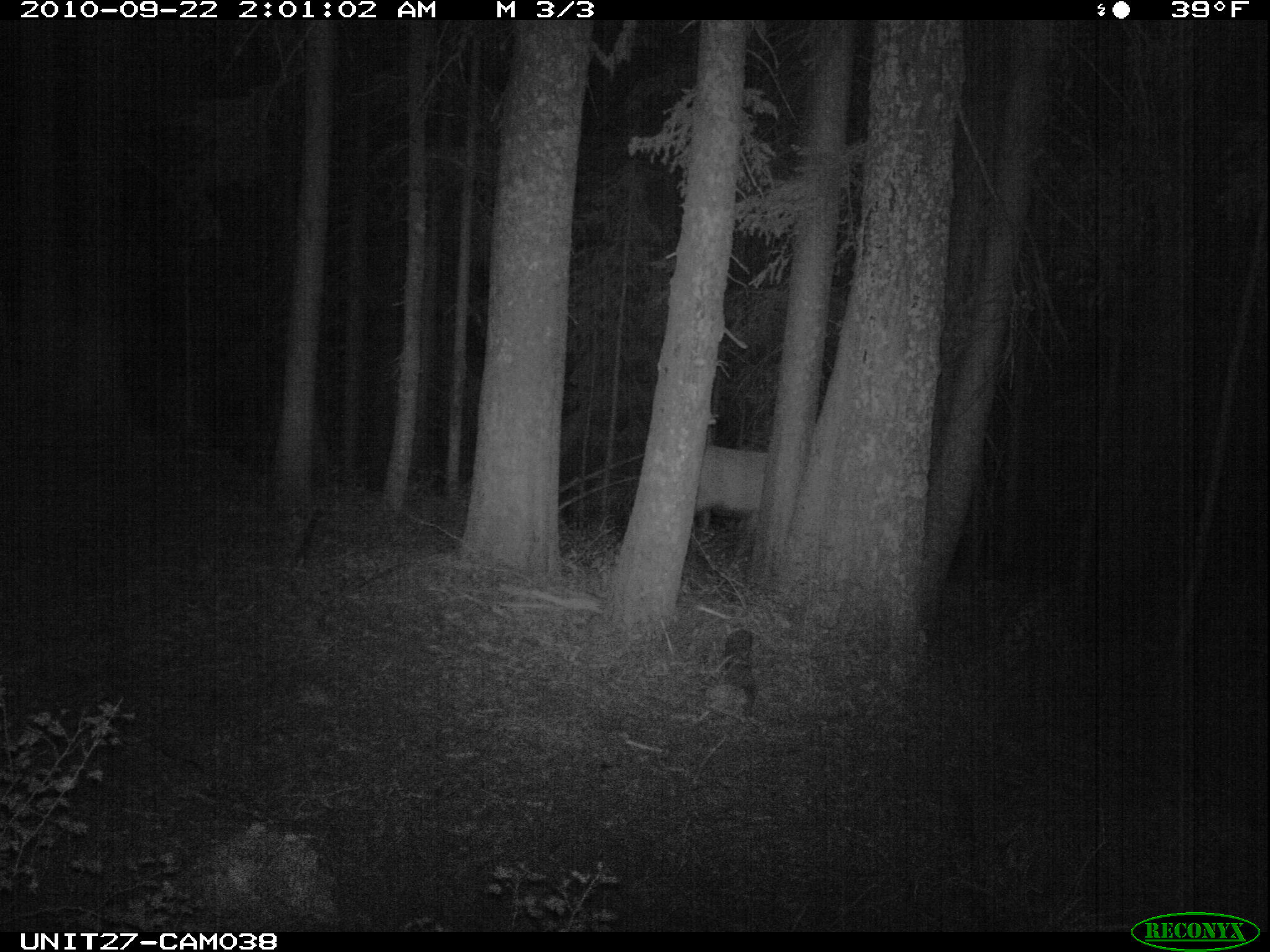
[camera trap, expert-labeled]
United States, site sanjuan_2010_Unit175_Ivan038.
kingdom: Animalia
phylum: Chordata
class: Mammalia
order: Artiodactyla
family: Cervidae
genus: Cervus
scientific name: Cervus elaphus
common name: red deer